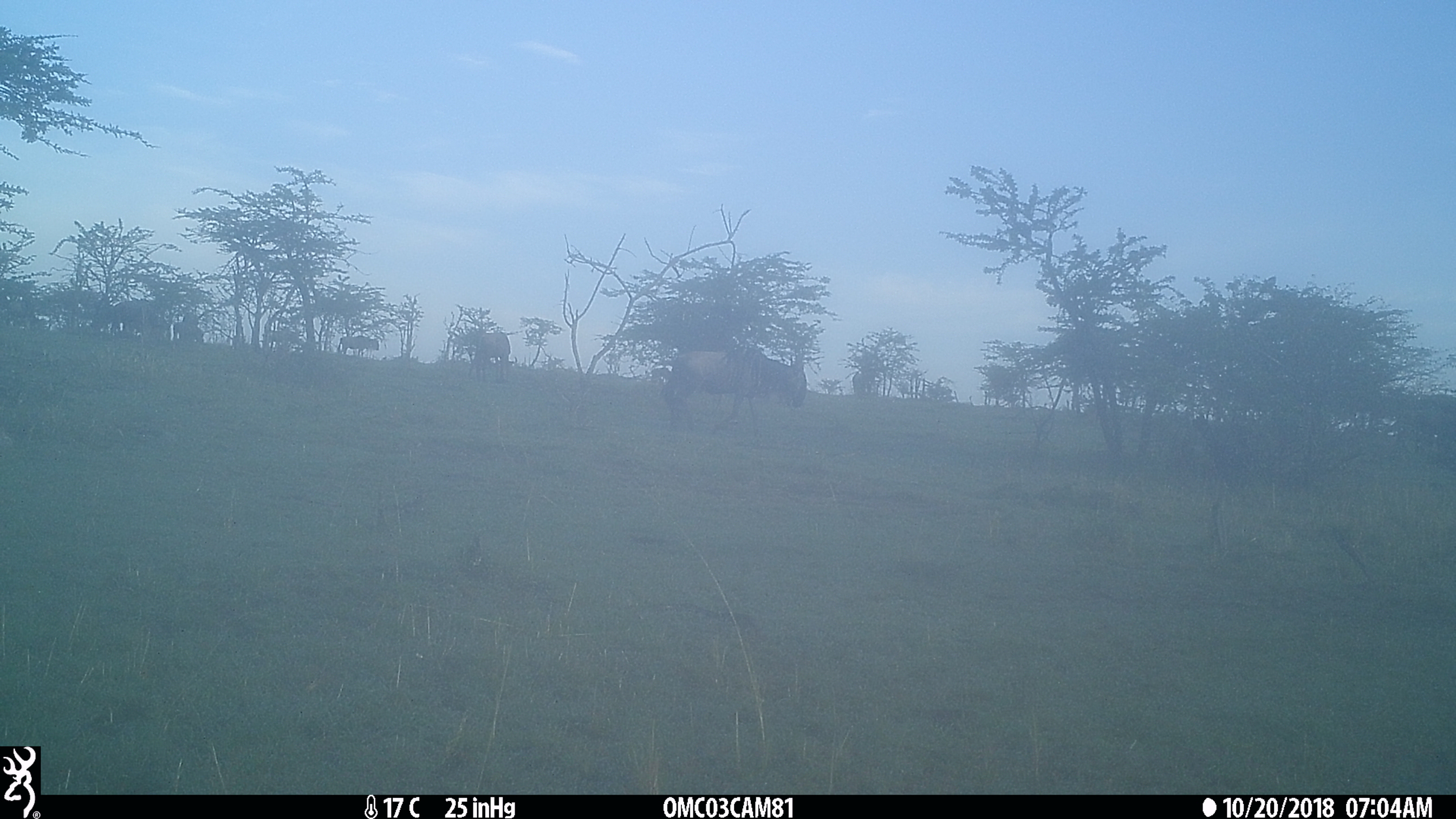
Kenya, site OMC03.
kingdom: Animalia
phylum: Chordata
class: Mammalia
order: Artiodactyla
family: Bovidae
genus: Connochaetes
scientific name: Connochaetes taurinus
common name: blue wildebeest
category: wildebeest